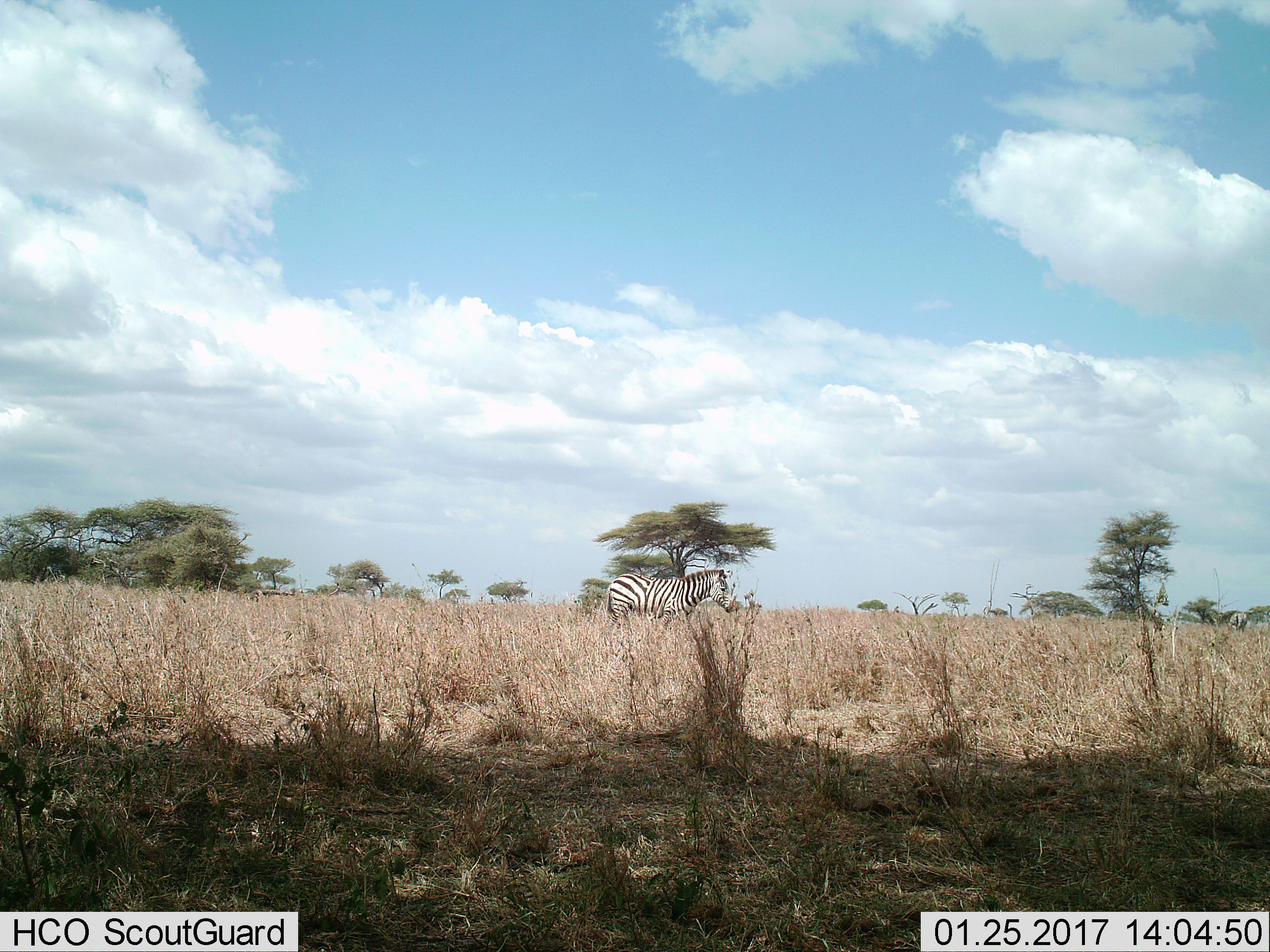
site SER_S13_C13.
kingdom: Animalia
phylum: Chordata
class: Mammalia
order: Perissodactyla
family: Equidae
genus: Equus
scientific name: Equus quagga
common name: plains zebra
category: zebraplains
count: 1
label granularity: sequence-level